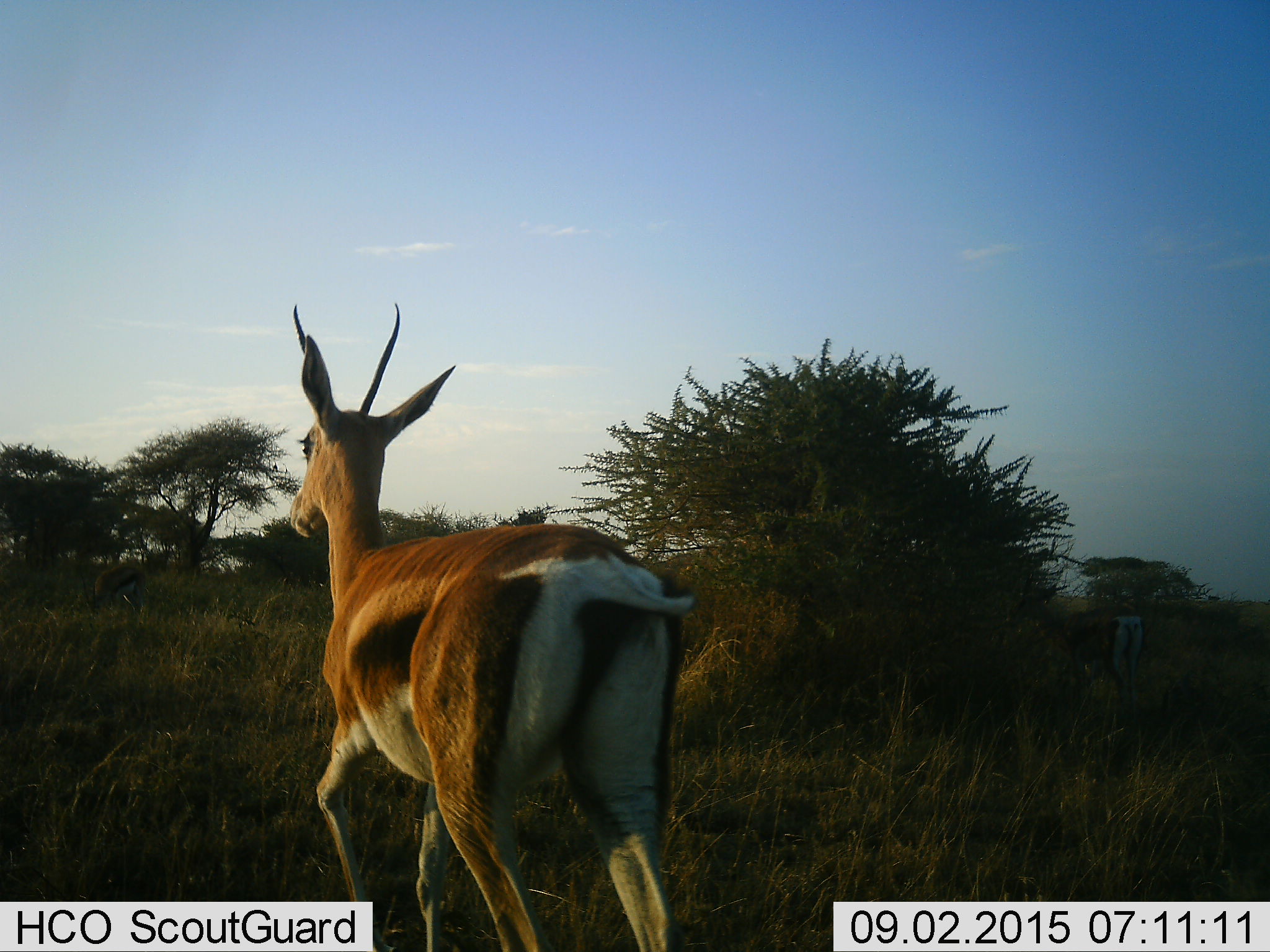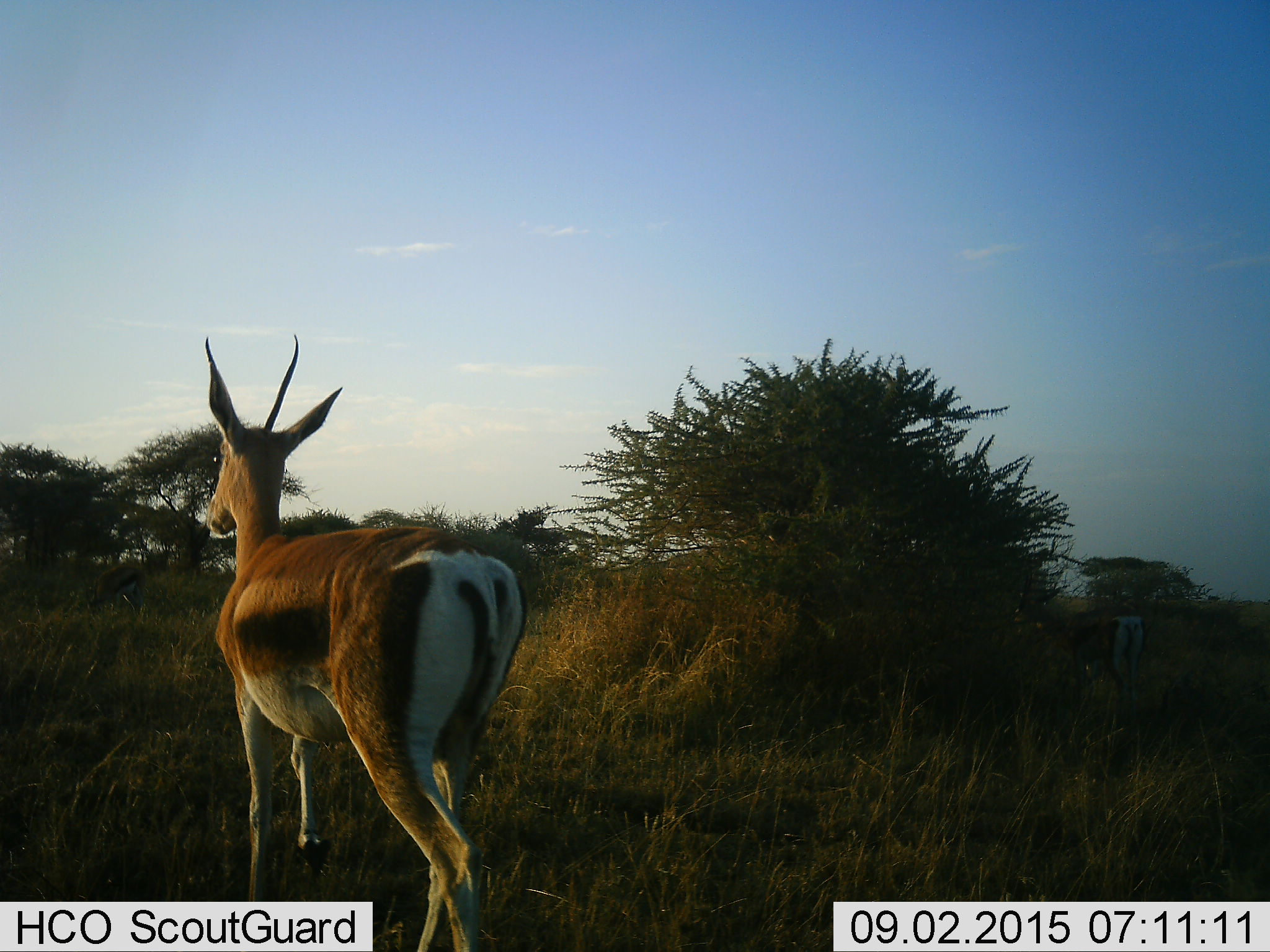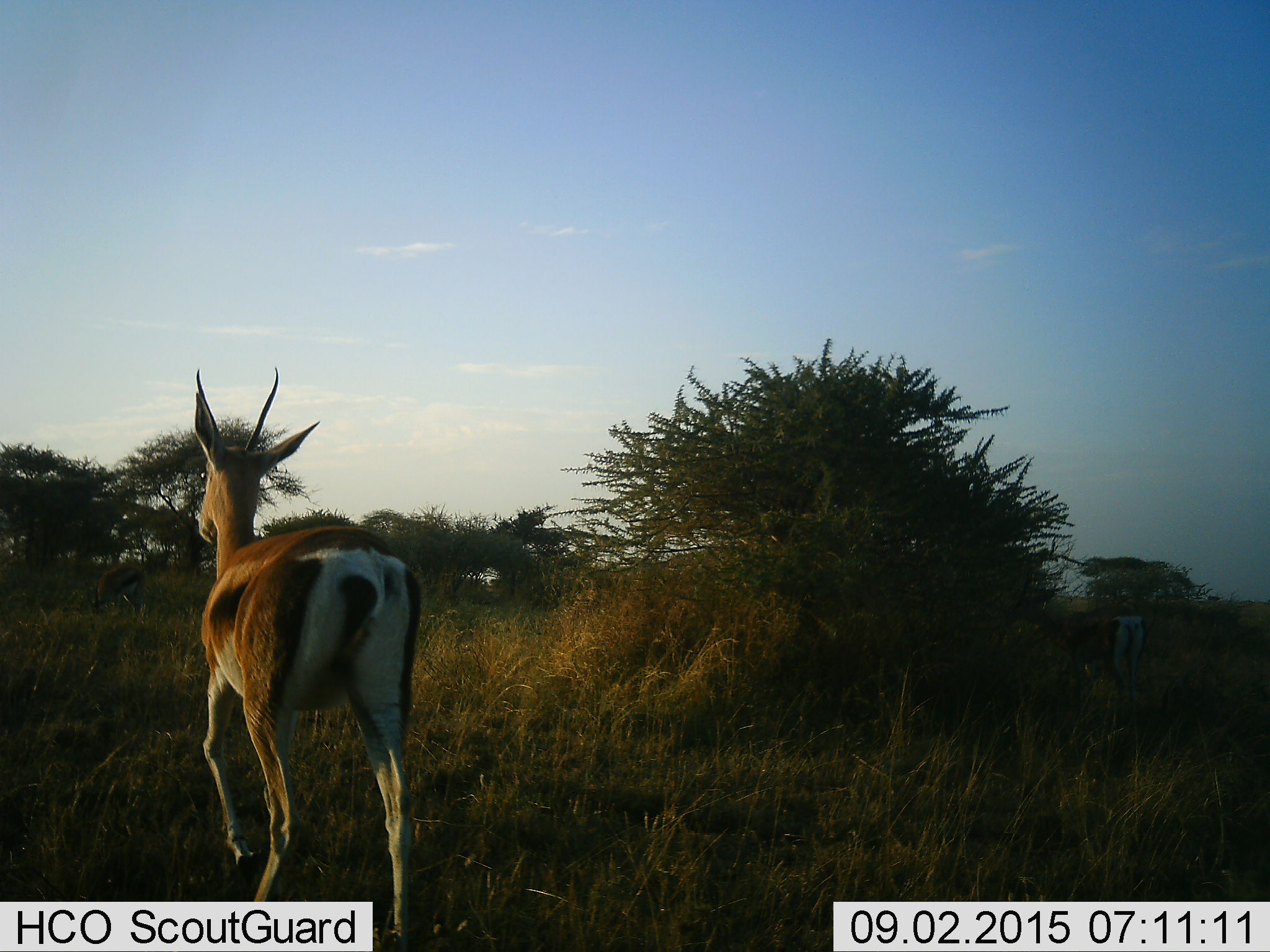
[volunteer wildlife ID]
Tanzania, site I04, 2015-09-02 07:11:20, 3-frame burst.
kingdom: Animalia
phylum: Chordata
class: Mammalia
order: Artiodactyla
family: Bovidae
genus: Eudorcas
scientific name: Eudorcas thomsonii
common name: thomson's gazelle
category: gazellethomsons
Gazellethomsons (thomson's gazelle) (Eudorcas thomsonii), count 2. Behavior (volunteer vote fractions): standing 25%, resting 0%, moving 88%, interacting 0%. Young present (vote fraction): 0%. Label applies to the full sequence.